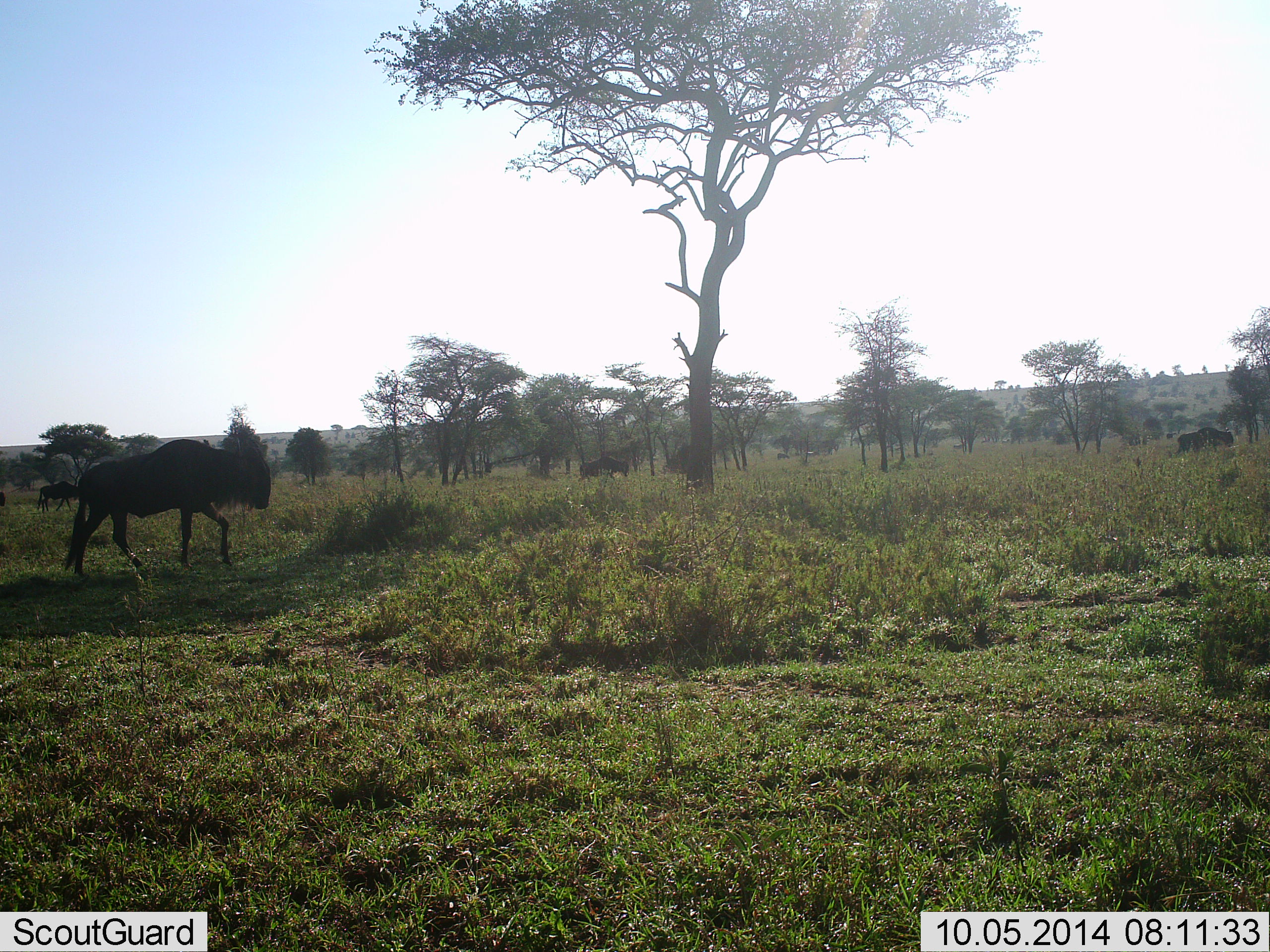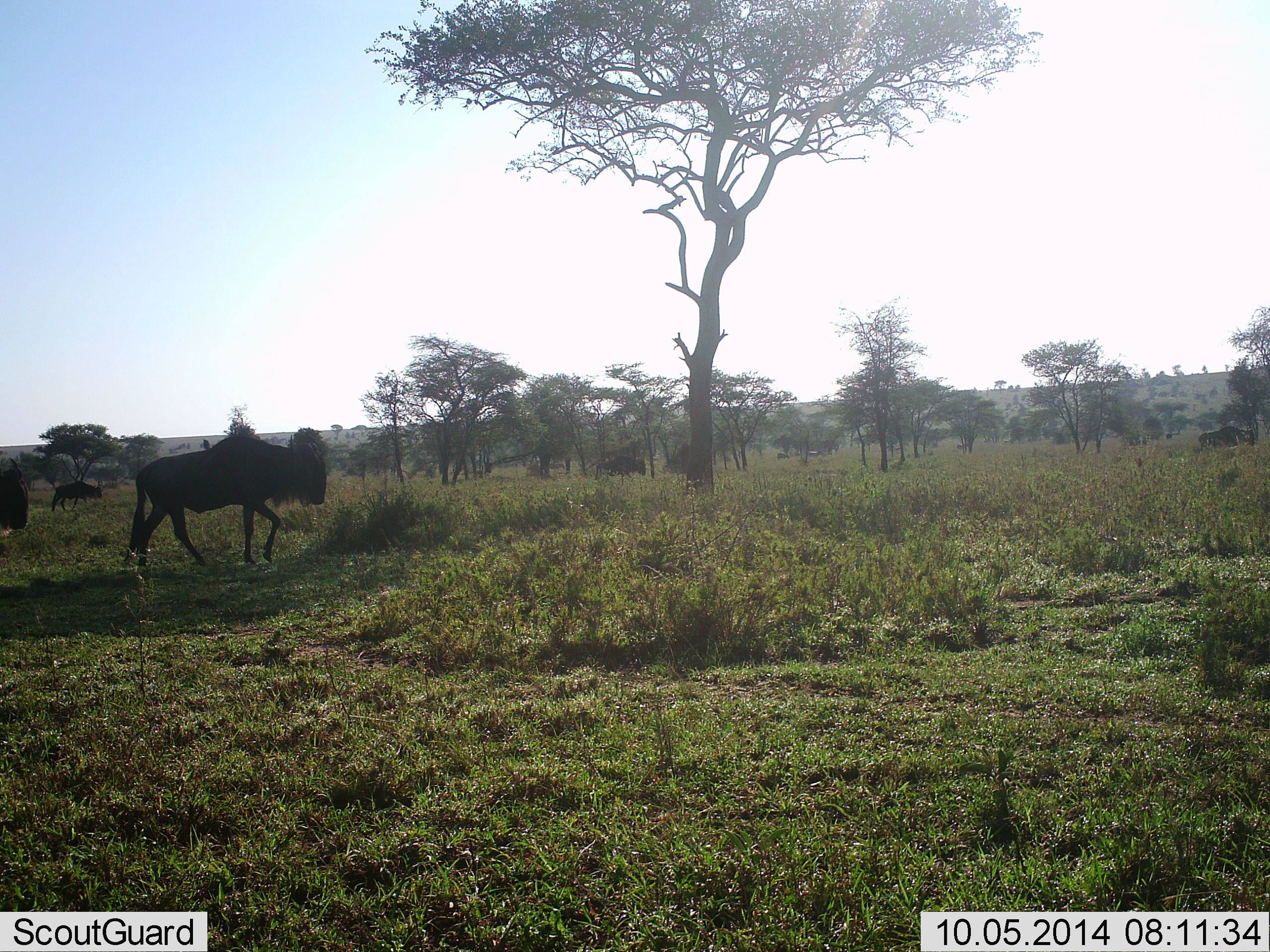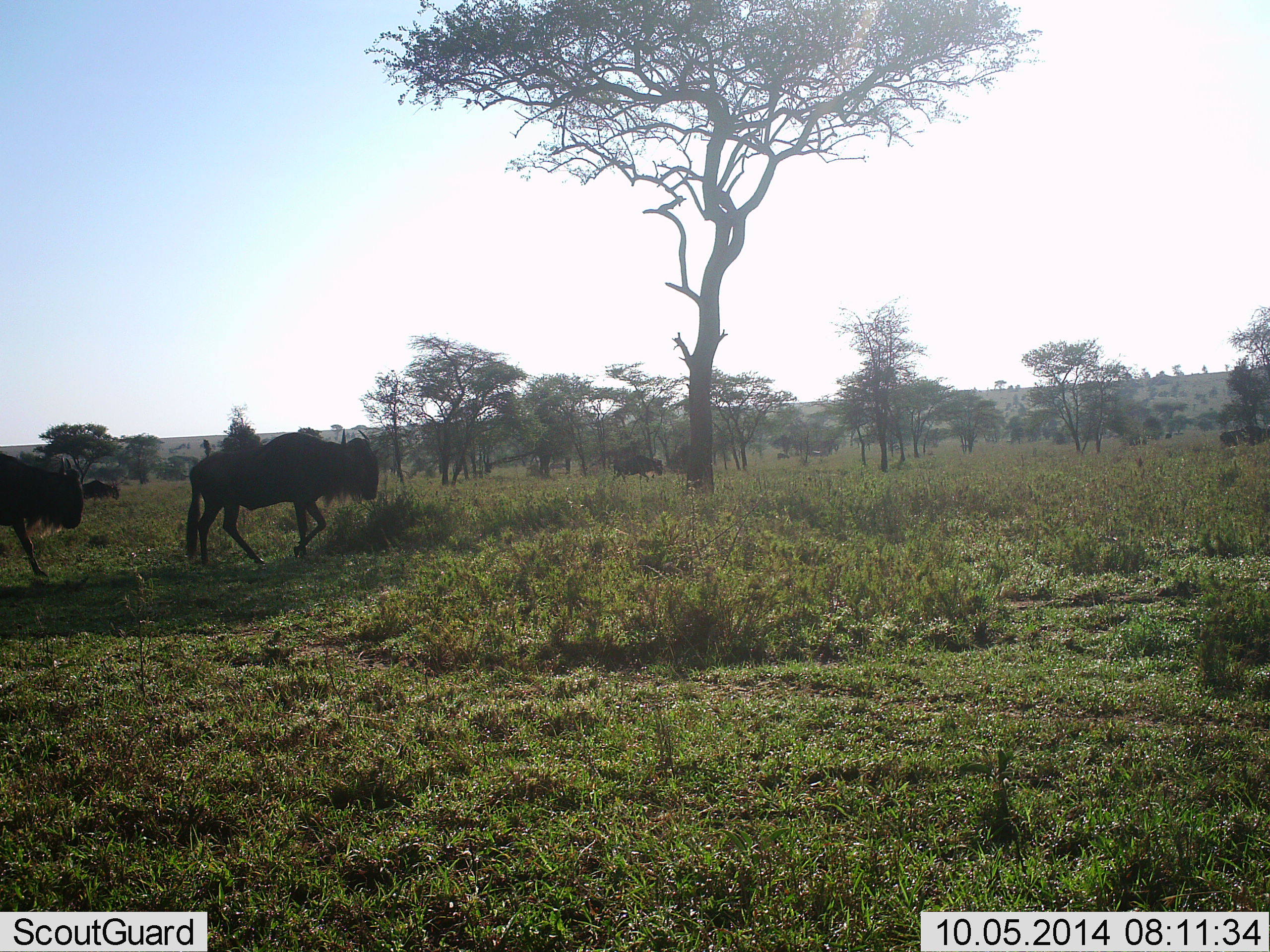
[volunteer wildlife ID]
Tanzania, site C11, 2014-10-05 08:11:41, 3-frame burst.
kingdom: Animalia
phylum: Chordata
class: Mammalia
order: Artiodactyla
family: Bovidae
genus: Connochaetes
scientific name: Connochaetes taurinus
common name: blue wildebeest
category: wildebeest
Wildebeest (blue wildebeest) (Connochaetes taurinus), count 5. Behavior (volunteer vote fractions): standing 0%, resting 0%, moving 100%, interacting 0%. Young present (vote fraction): 0%. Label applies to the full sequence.